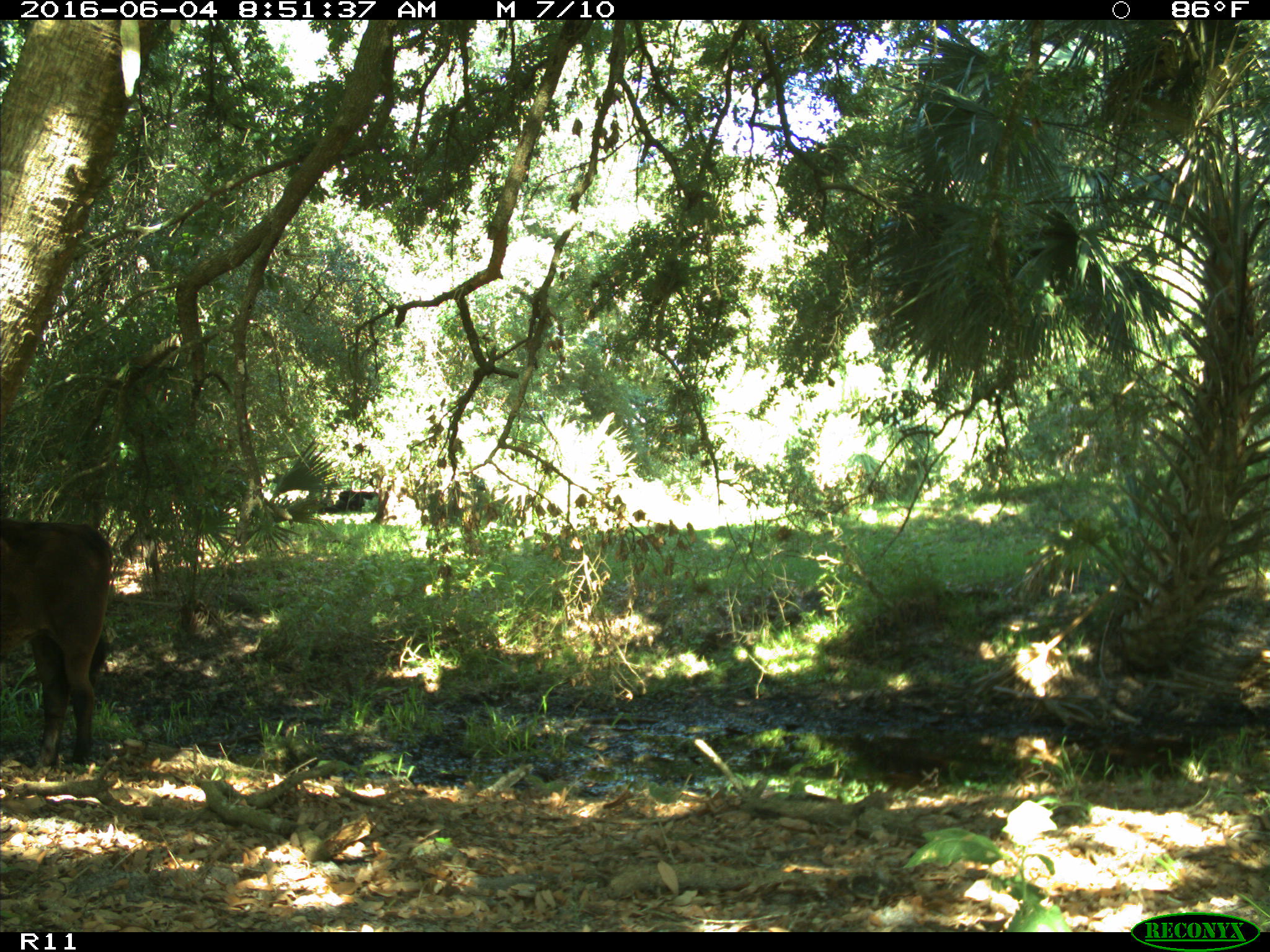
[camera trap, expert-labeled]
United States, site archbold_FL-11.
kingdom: Animalia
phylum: Chordata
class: Mammalia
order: Artiodactyla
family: Bovidae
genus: Bos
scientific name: Bos taurus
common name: domestic cow